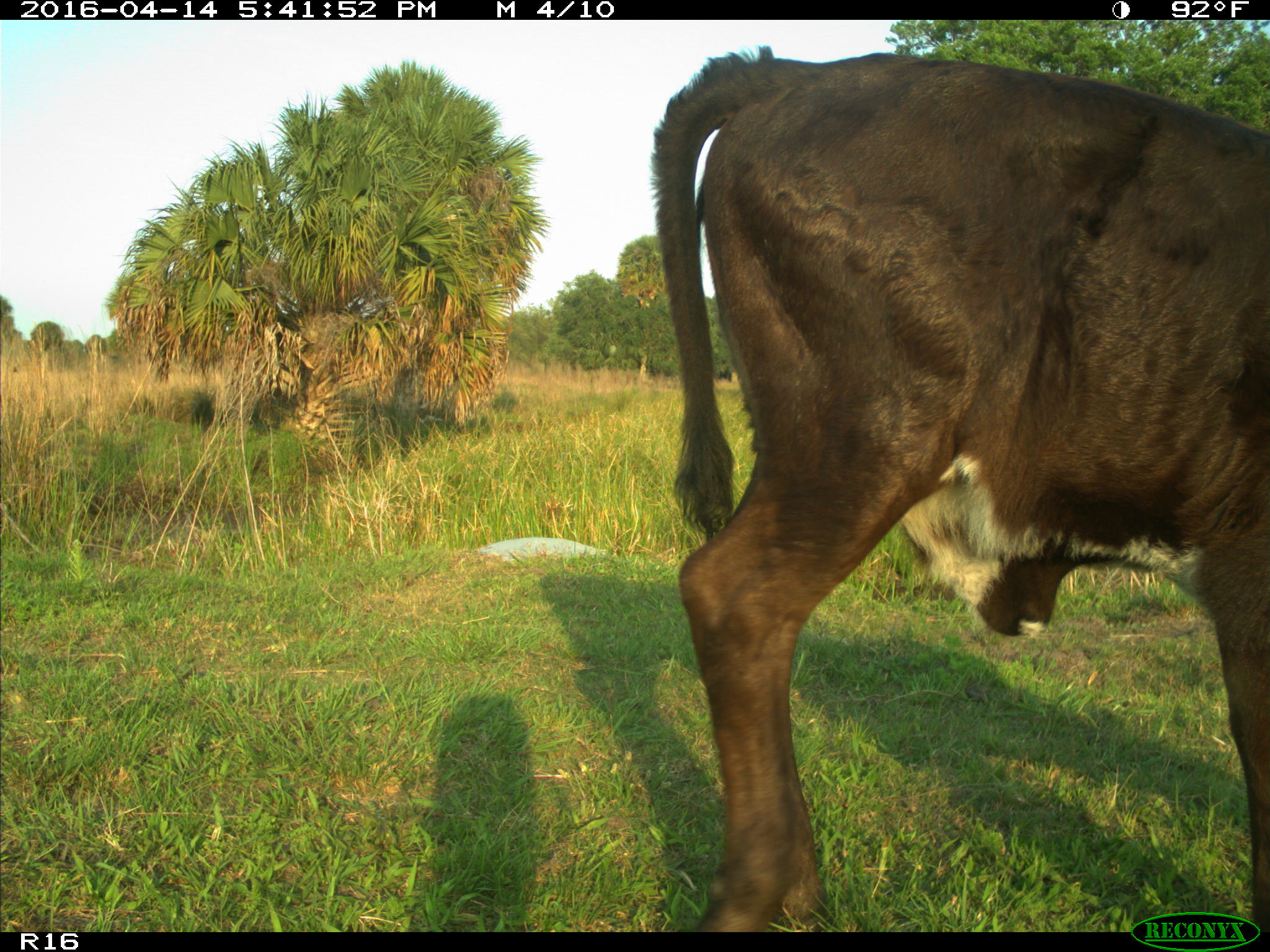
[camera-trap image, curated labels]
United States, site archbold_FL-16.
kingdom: Animalia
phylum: Chordata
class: Mammalia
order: Artiodactyla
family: Bovidae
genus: Bos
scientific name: Bos taurus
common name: domestic cow